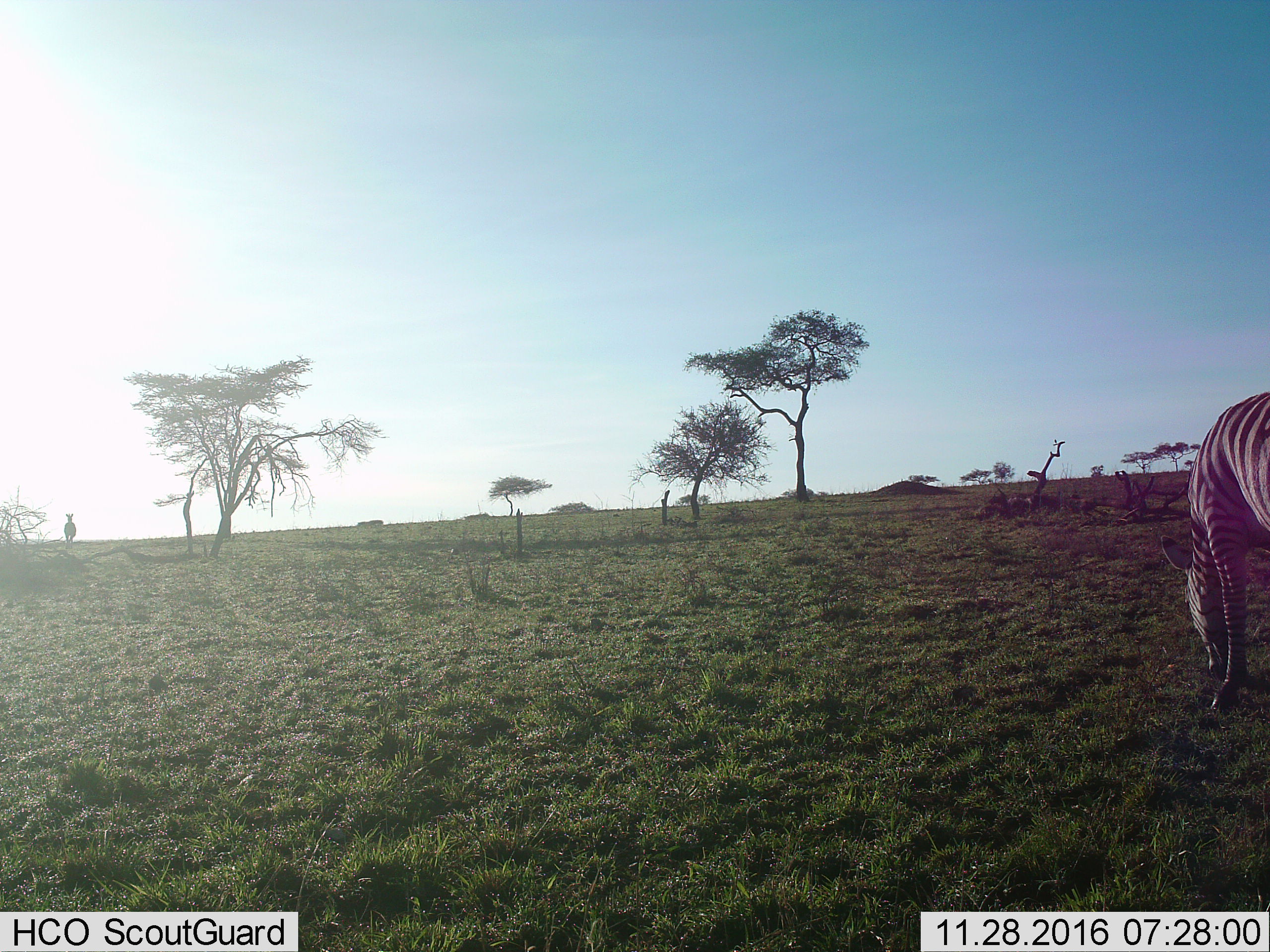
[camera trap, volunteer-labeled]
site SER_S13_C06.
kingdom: Animalia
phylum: Chordata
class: Mammalia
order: Perissodactyla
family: Equidae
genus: Equus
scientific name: Equus quagga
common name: plains zebra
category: zebraplains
Zebraplains (plains zebra) (Equus quagga), count 2. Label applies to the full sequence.